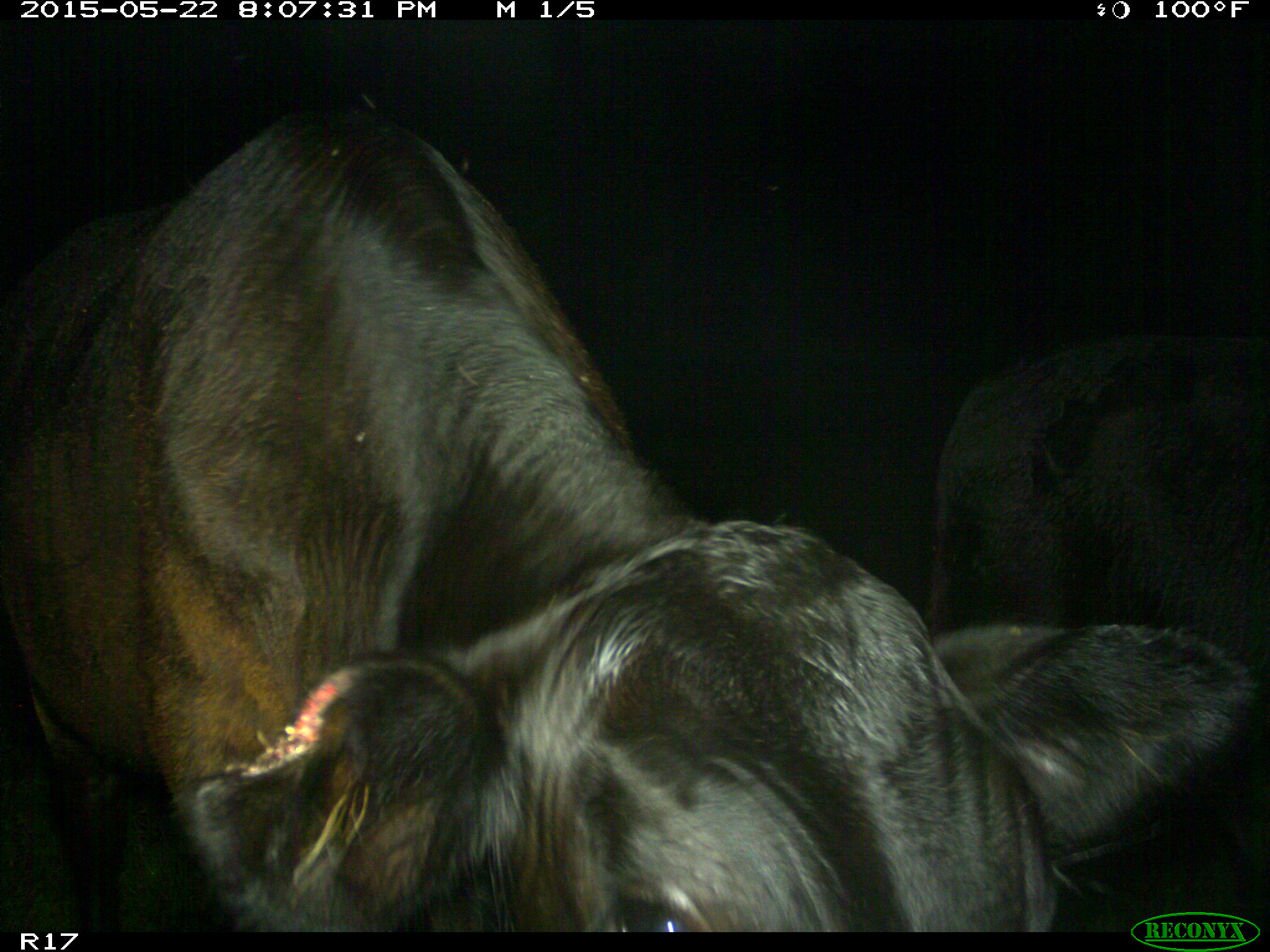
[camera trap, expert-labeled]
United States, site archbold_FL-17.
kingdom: Animalia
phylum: Chordata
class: Mammalia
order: Artiodactyla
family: Bovidae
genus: Bos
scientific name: Bos taurus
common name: domestic cow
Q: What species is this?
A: Bos taurus (domestic cow).